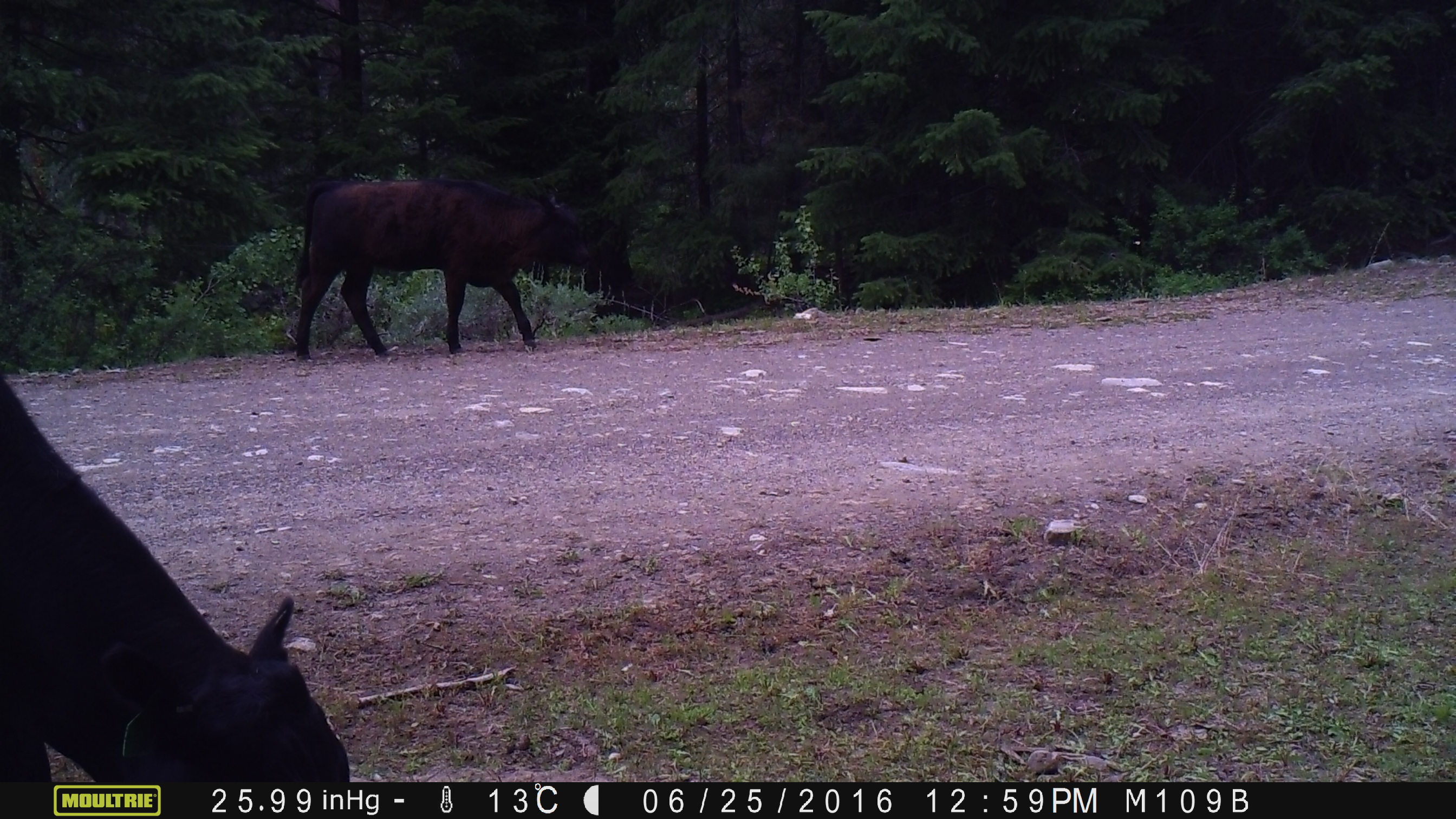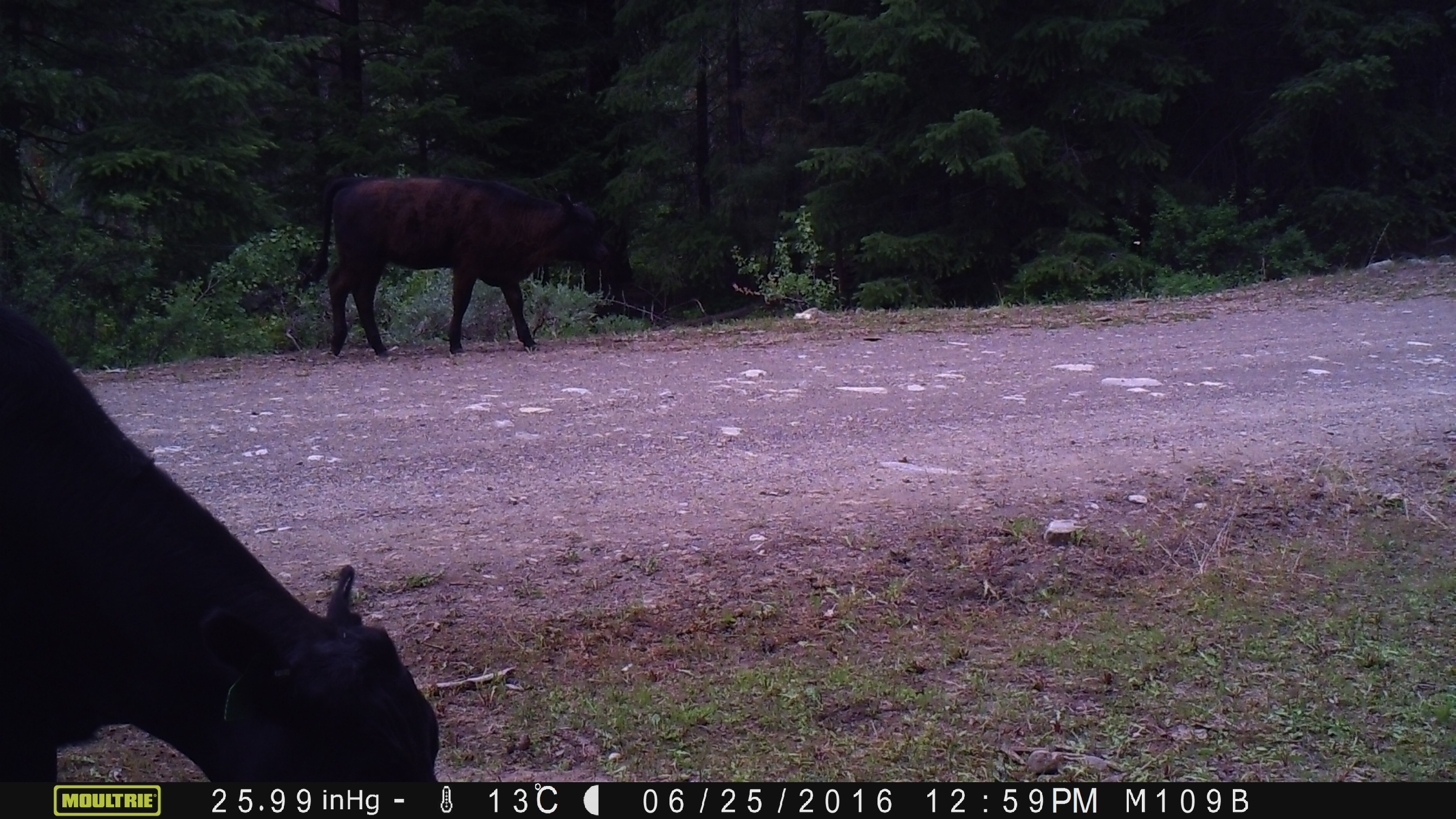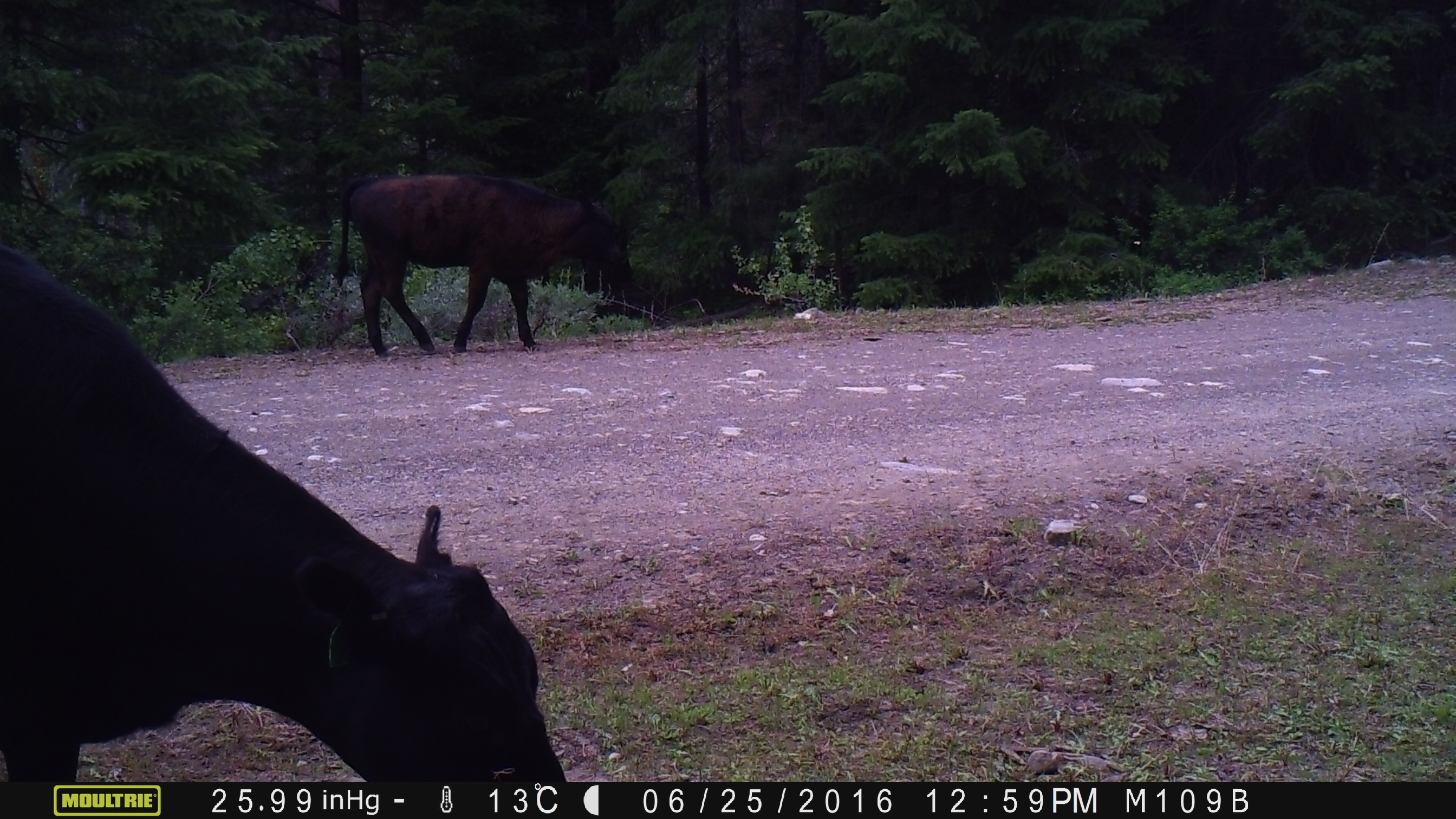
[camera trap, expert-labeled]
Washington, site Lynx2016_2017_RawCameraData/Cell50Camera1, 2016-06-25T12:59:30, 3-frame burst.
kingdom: Animalia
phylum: Chordata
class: Mammalia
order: Artiodactyla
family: Bovidae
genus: Bos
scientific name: Bos taurus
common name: domestic cattle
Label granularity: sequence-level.